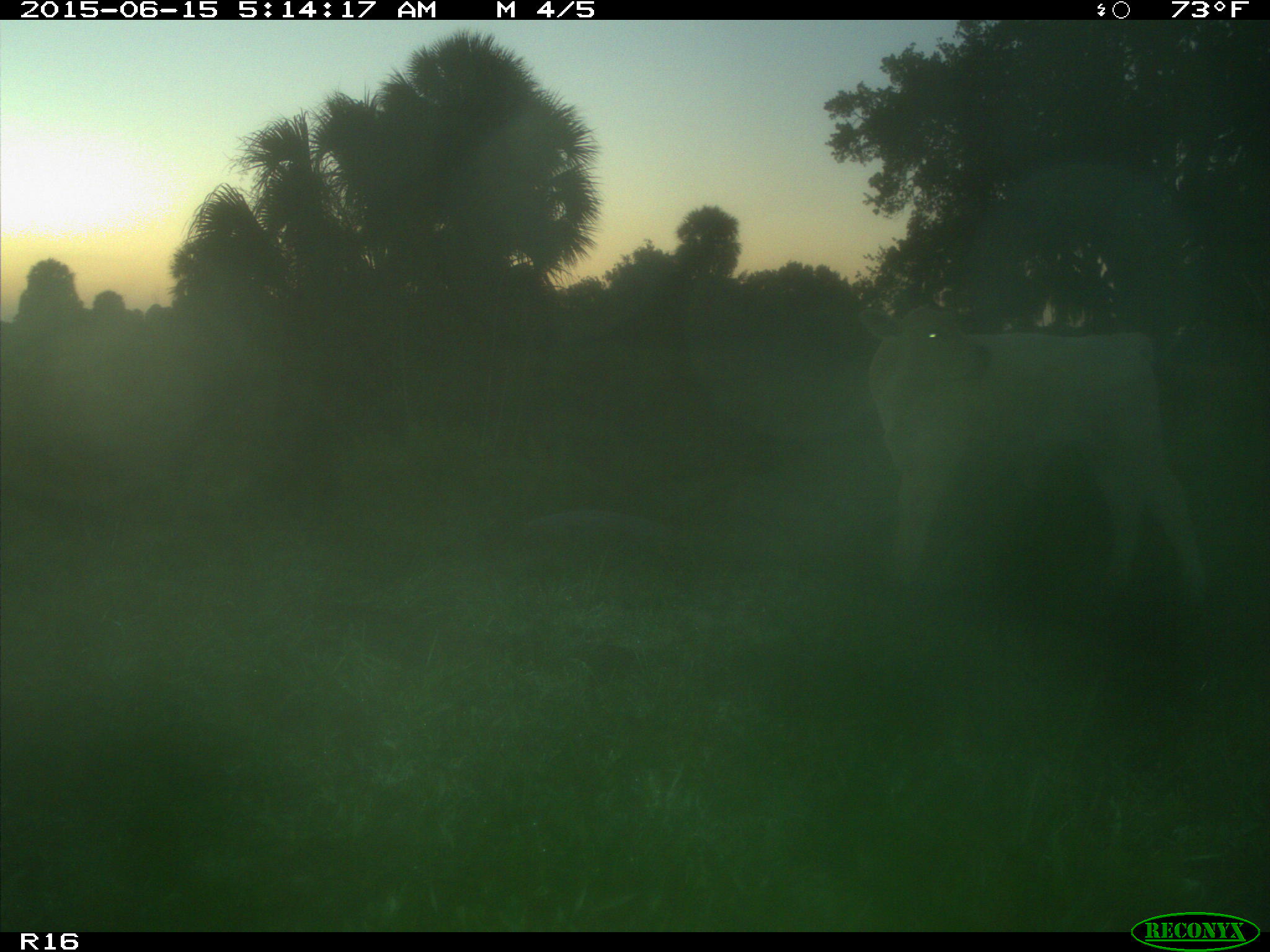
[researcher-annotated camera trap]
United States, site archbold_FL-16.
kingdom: Animalia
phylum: Chordata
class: Mammalia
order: Artiodactyla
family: Bovidae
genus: Bos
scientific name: Bos taurus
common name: domestic cow